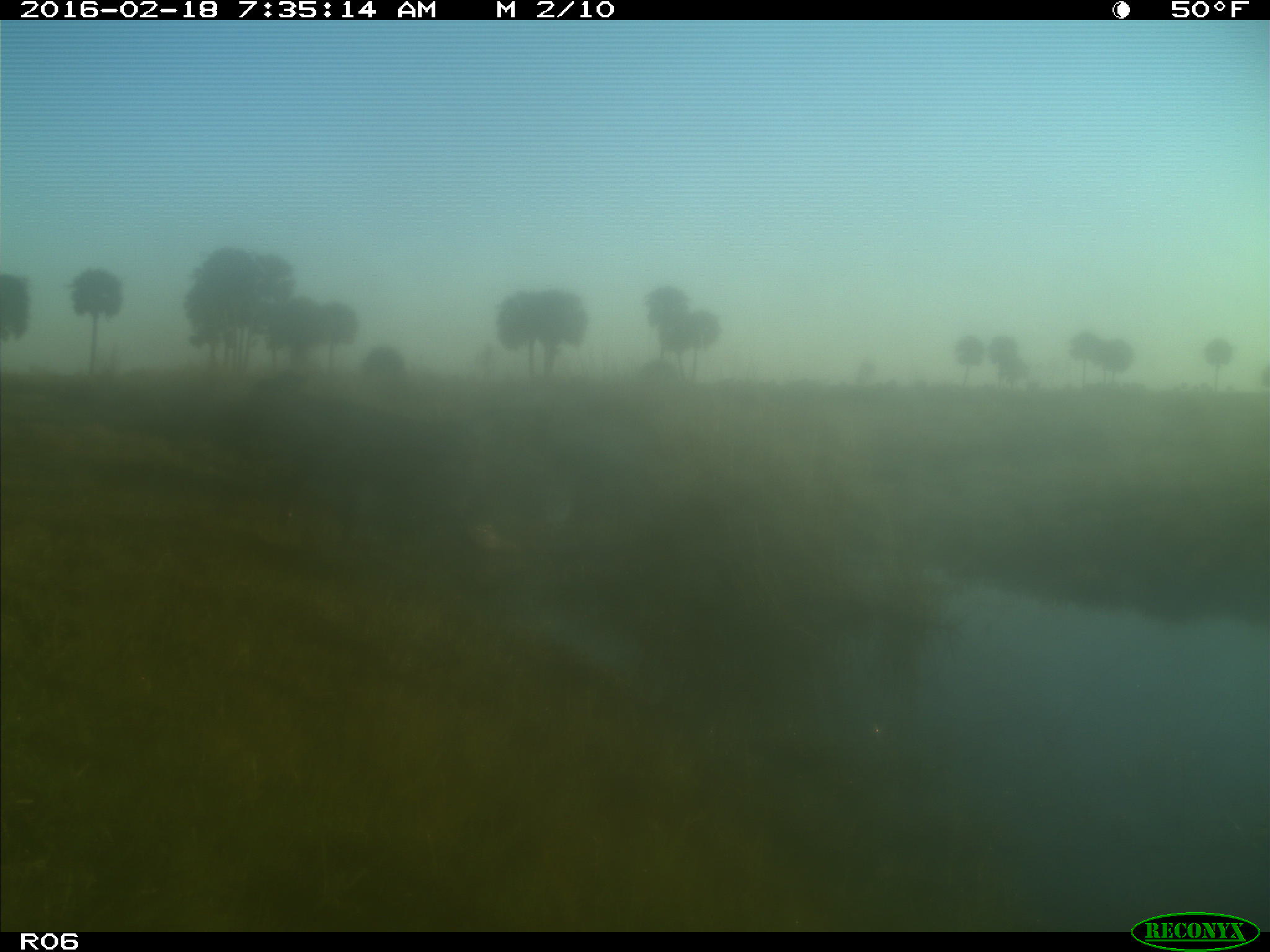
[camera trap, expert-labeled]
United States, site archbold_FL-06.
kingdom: Animalia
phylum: Chordata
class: Mammalia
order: Artiodactyla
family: Bovidae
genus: Bos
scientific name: Bos taurus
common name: domestic cow